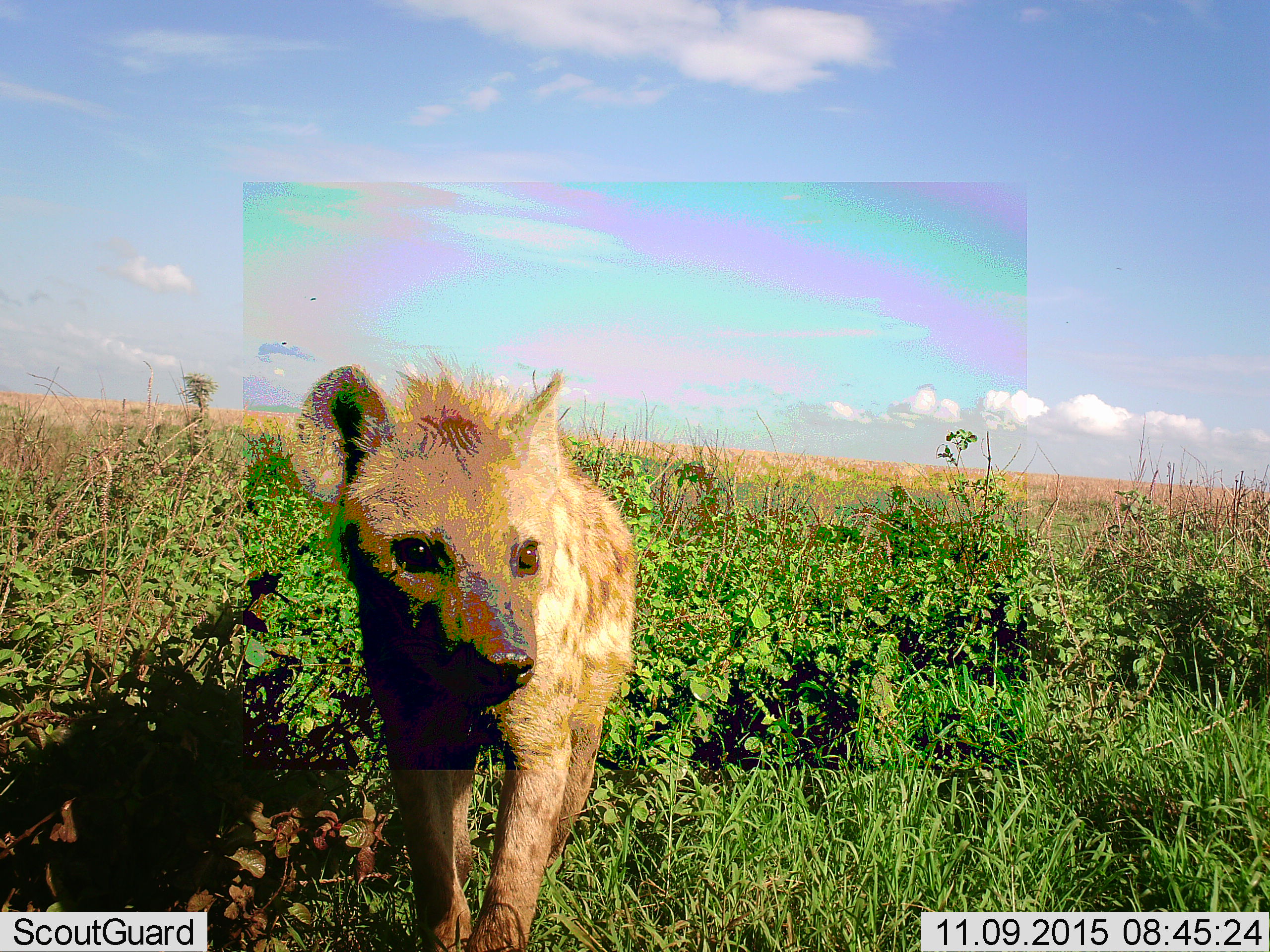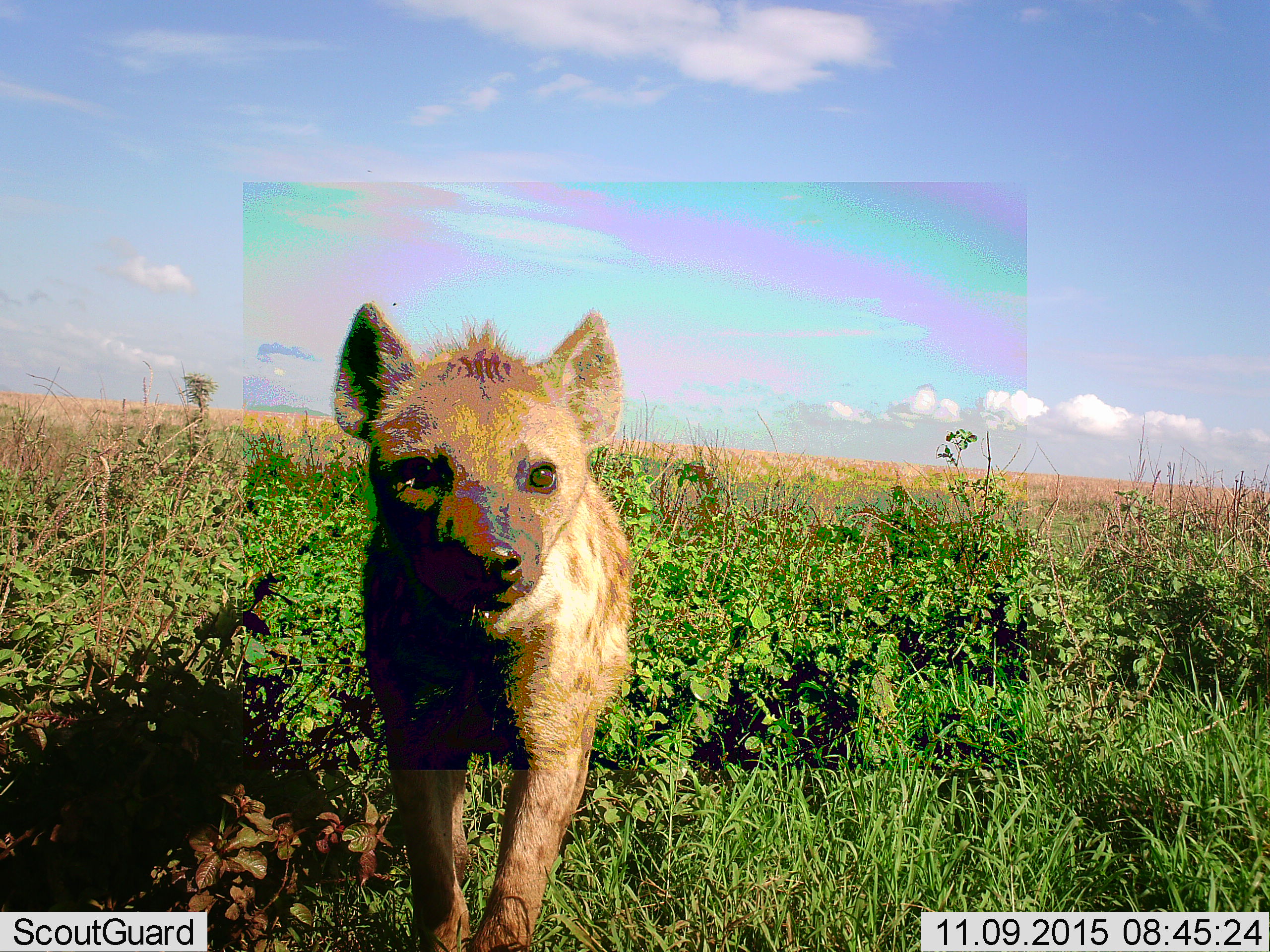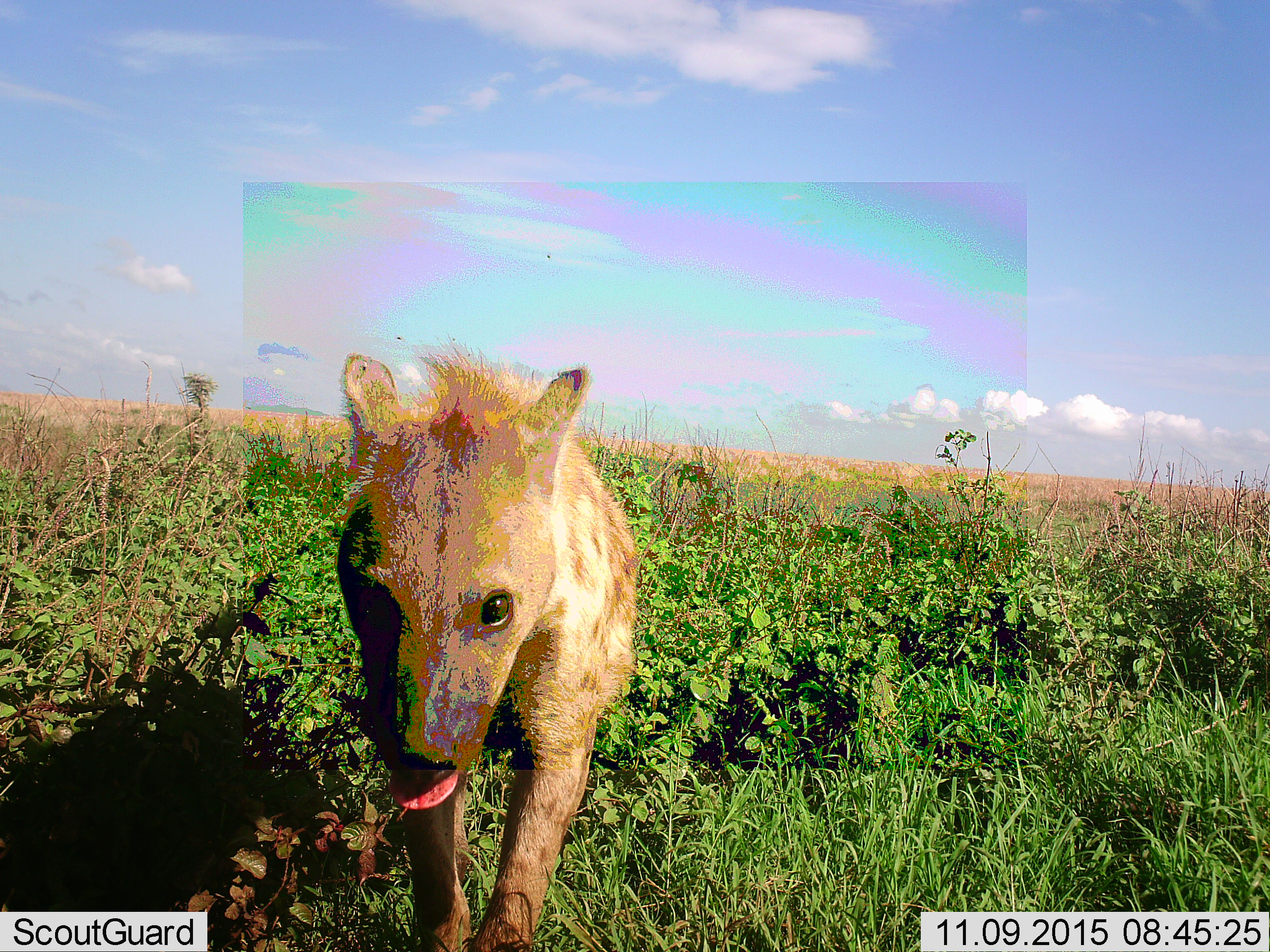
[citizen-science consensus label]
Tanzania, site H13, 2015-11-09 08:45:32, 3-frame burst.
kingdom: Animalia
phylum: Chordata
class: Mammalia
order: Carnivora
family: Hyaenidae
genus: Crocuta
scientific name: Crocuta crocuta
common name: spotted hyena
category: hyenaspotted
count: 1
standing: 70%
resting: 0%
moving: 30%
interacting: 0%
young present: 10%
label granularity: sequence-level